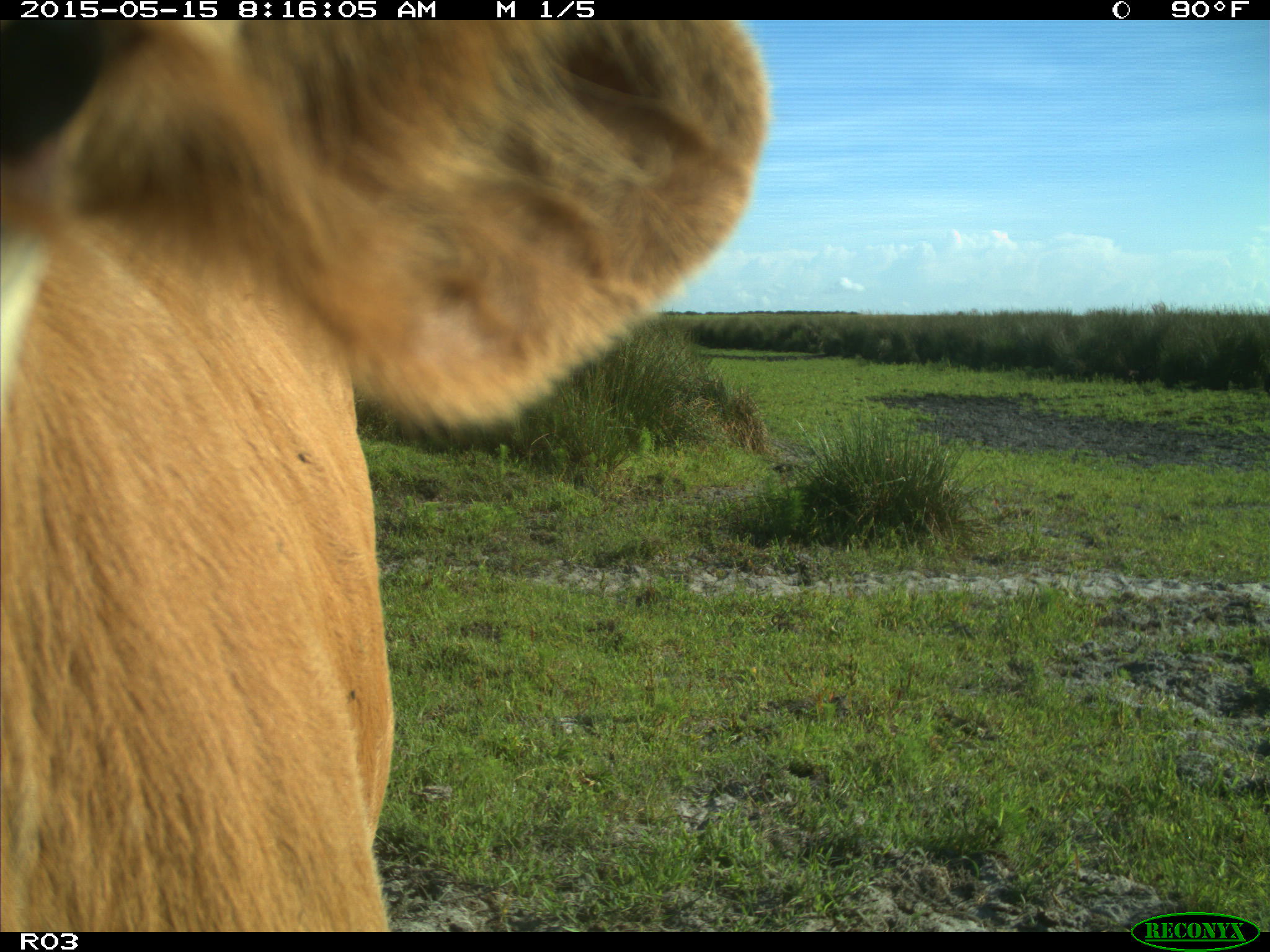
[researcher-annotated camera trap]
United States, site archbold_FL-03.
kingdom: Animalia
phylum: Chordata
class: Mammalia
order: Artiodactyla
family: Bovidae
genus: Bos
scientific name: Bos taurus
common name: domestic cow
Bos taurus (domestic cow).